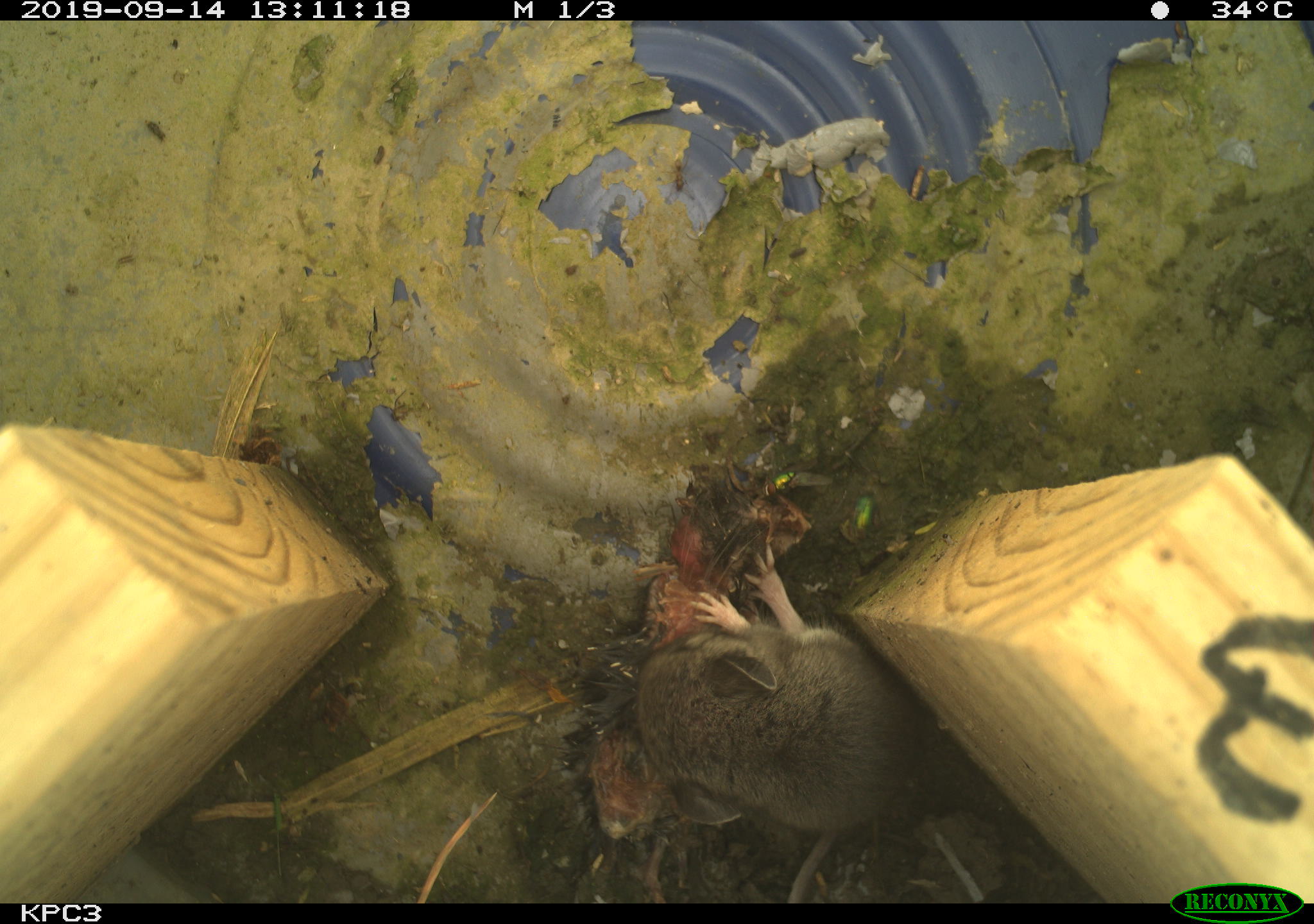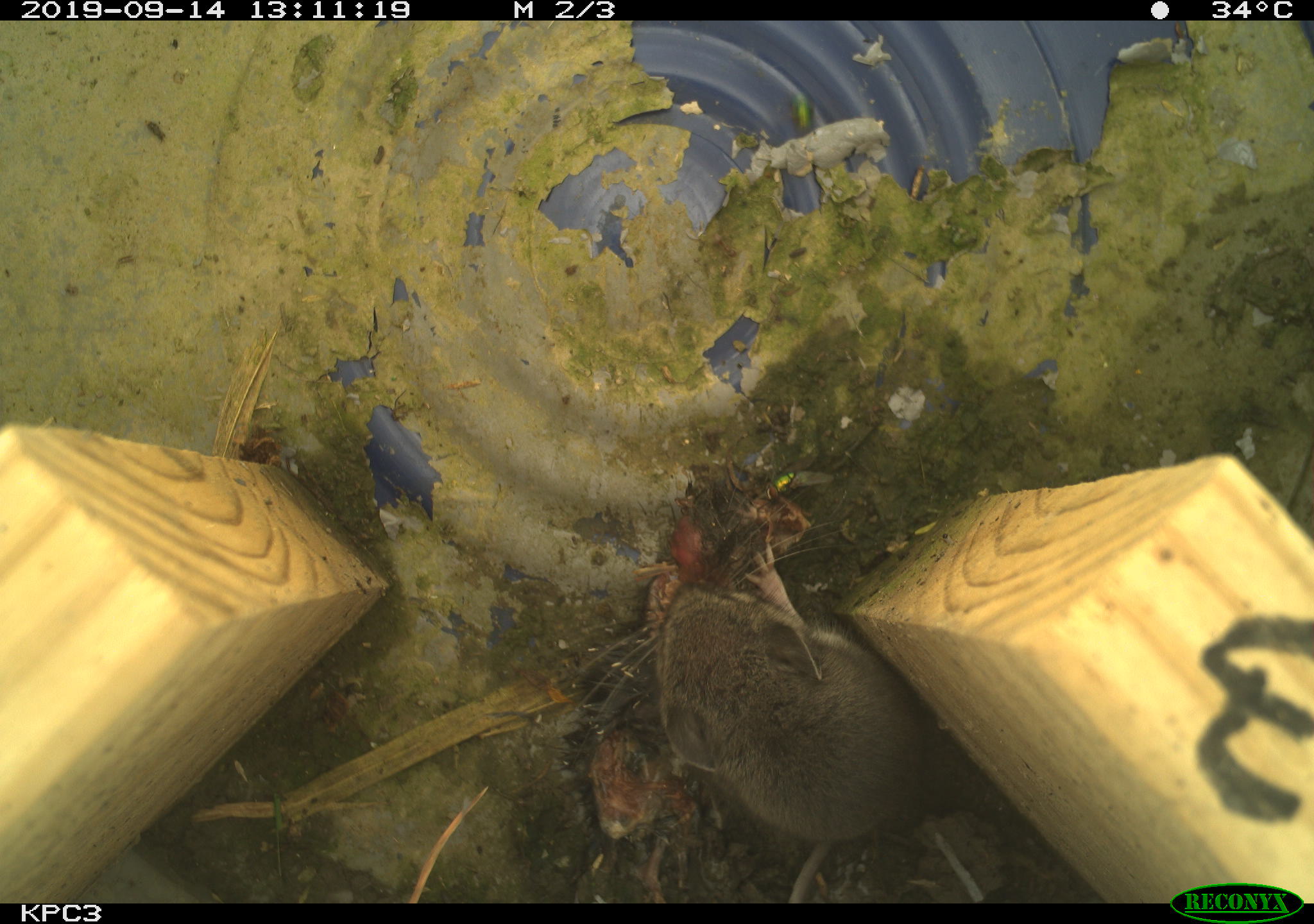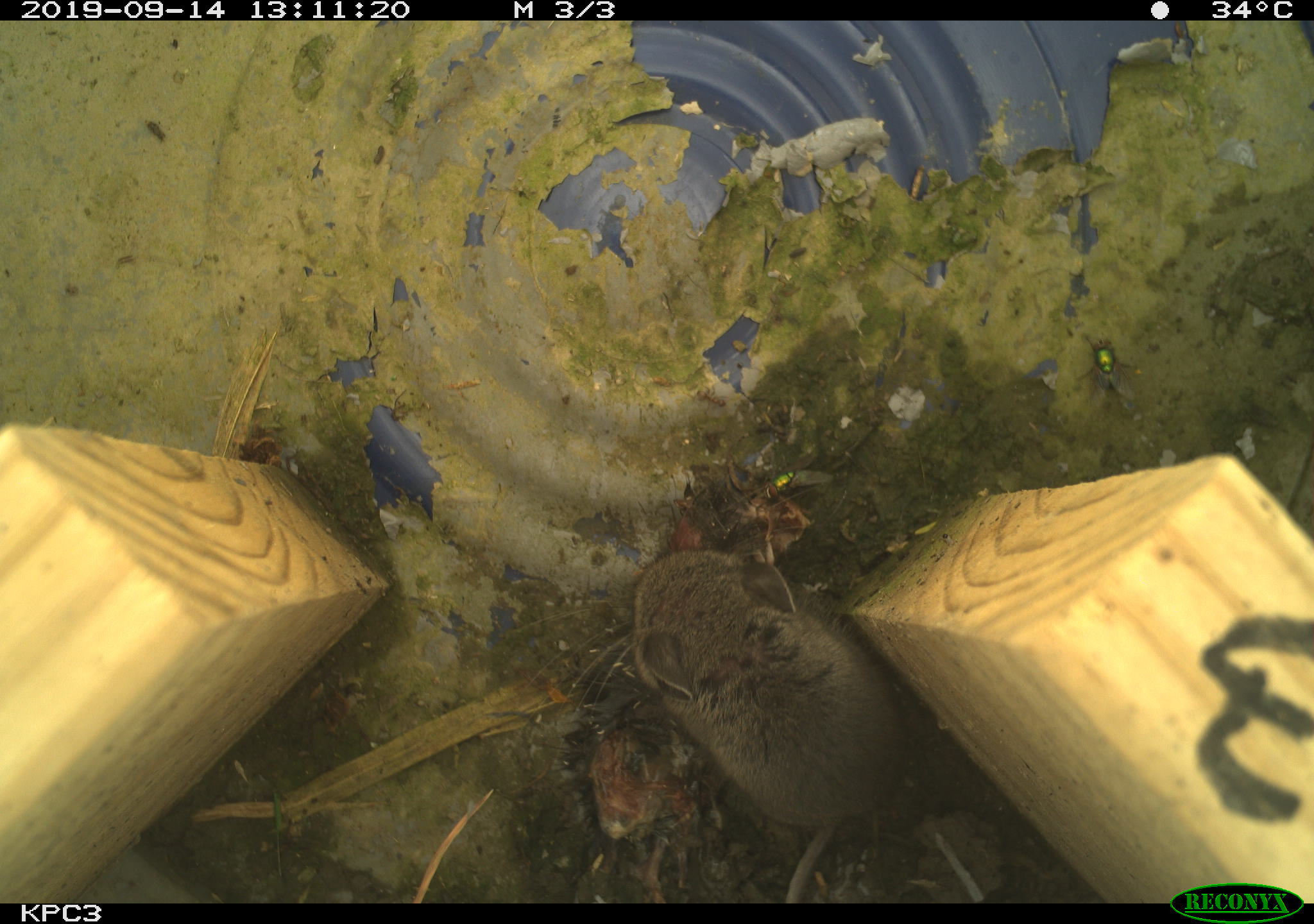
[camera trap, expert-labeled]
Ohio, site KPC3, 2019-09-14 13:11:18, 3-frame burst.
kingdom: Animalia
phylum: Chordata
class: Mammalia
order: Rodentia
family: Cricetidae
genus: Peromyscus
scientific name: Peromyscus leucopus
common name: white-footed mouse